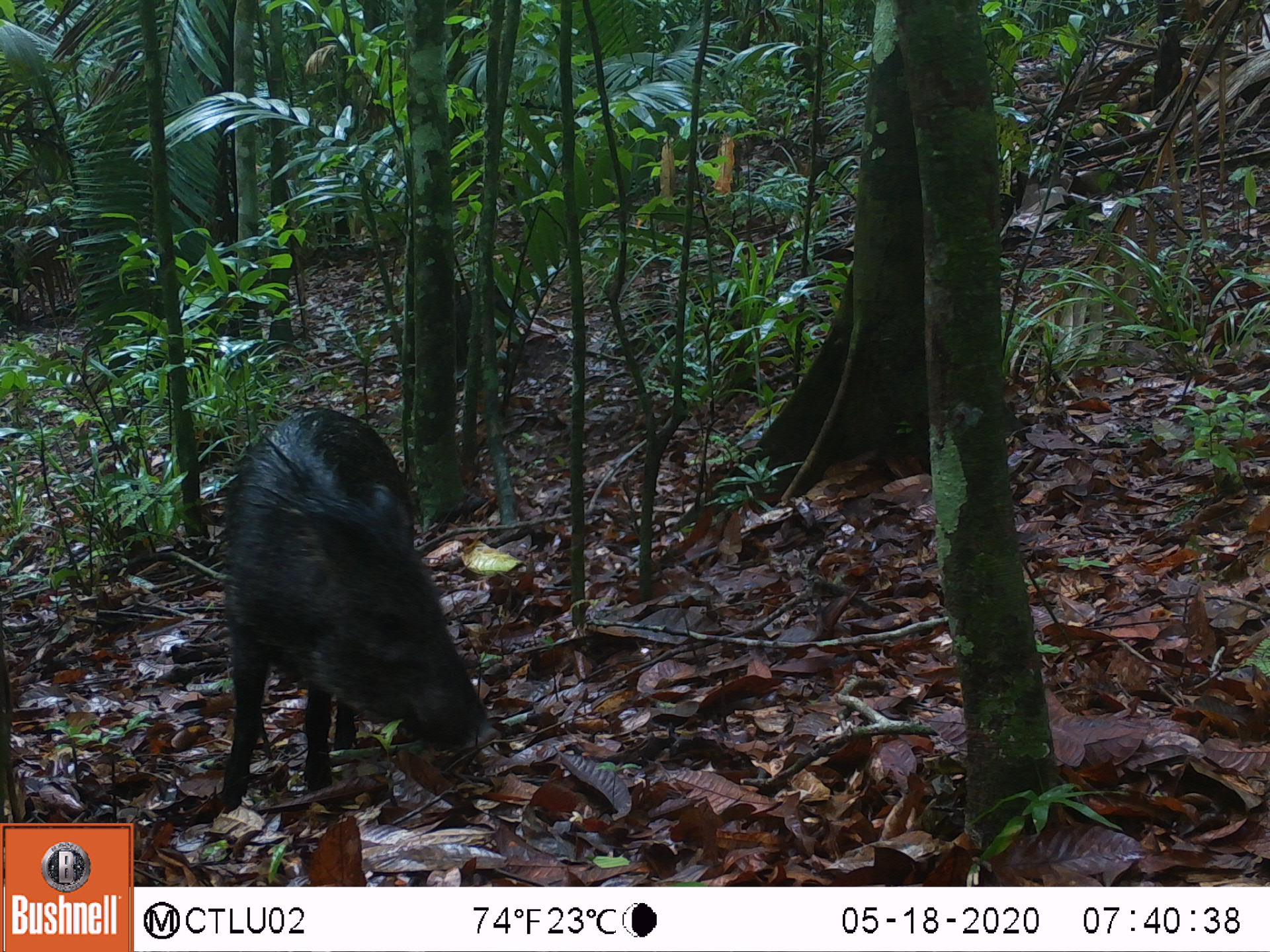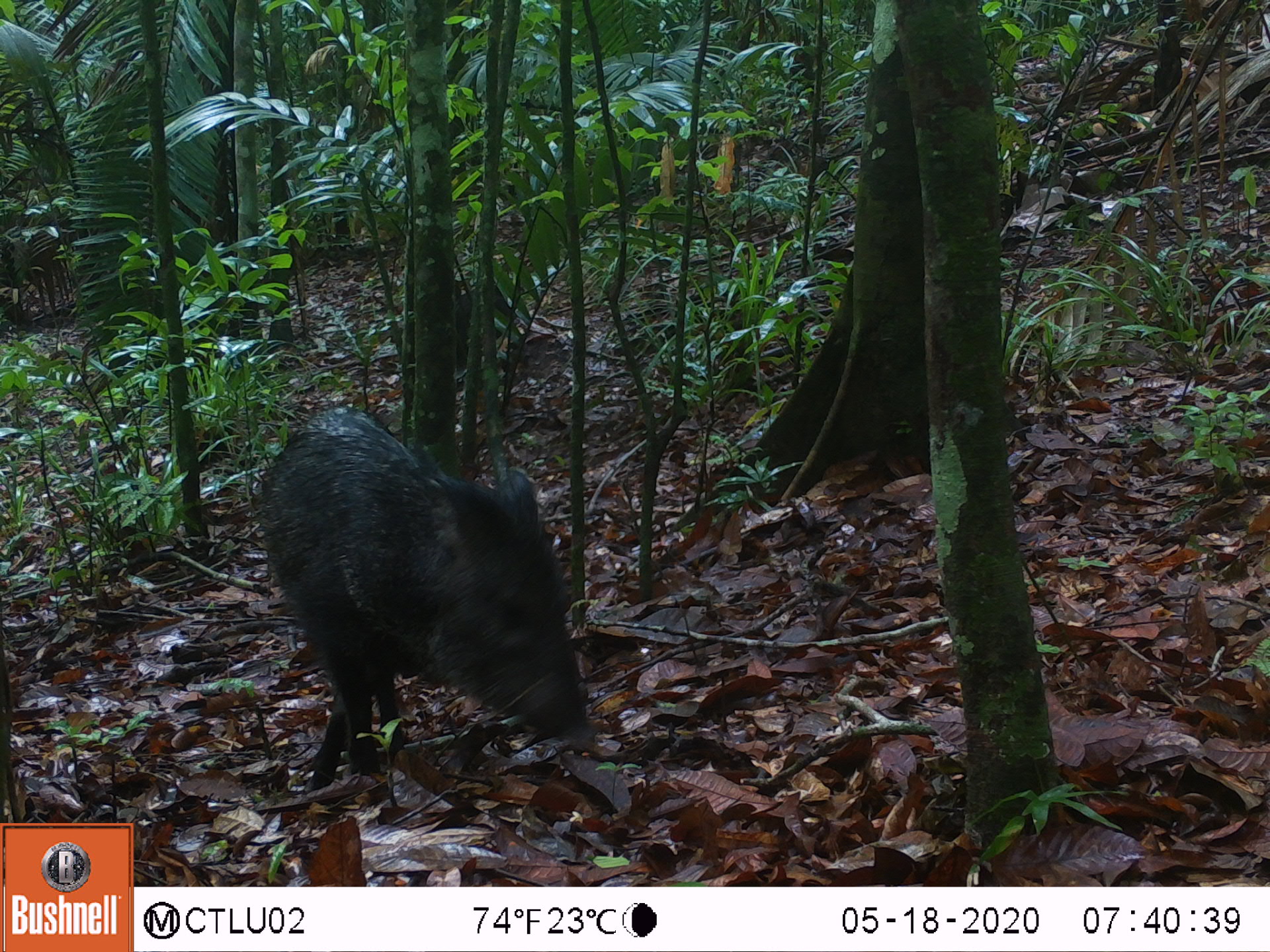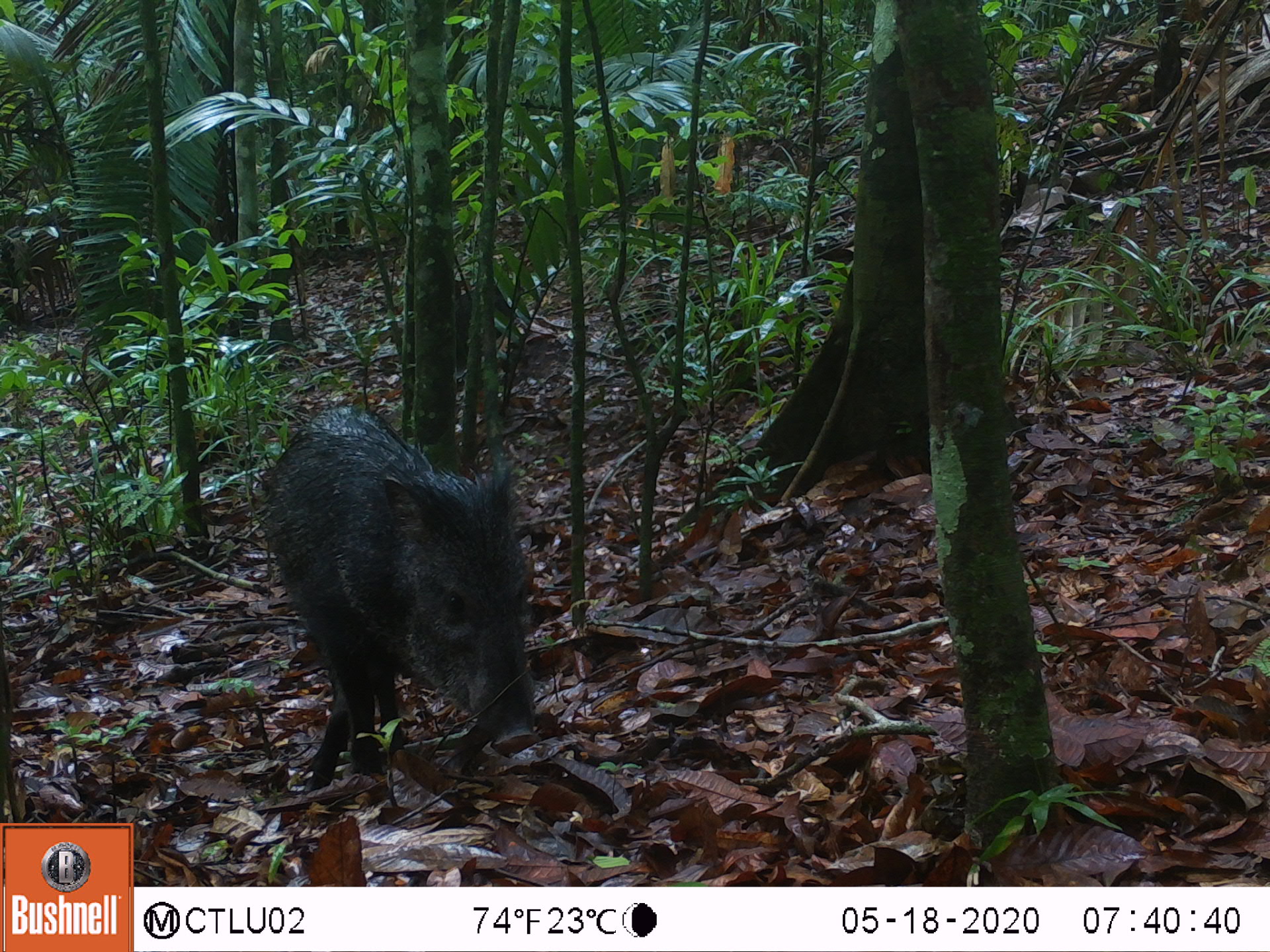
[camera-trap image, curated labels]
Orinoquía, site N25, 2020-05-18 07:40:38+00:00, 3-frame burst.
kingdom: Animalia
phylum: Chordata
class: Mammalia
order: Artiodactyla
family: Tayassuidae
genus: Pecari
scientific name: Pecari tajacu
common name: collared peccary